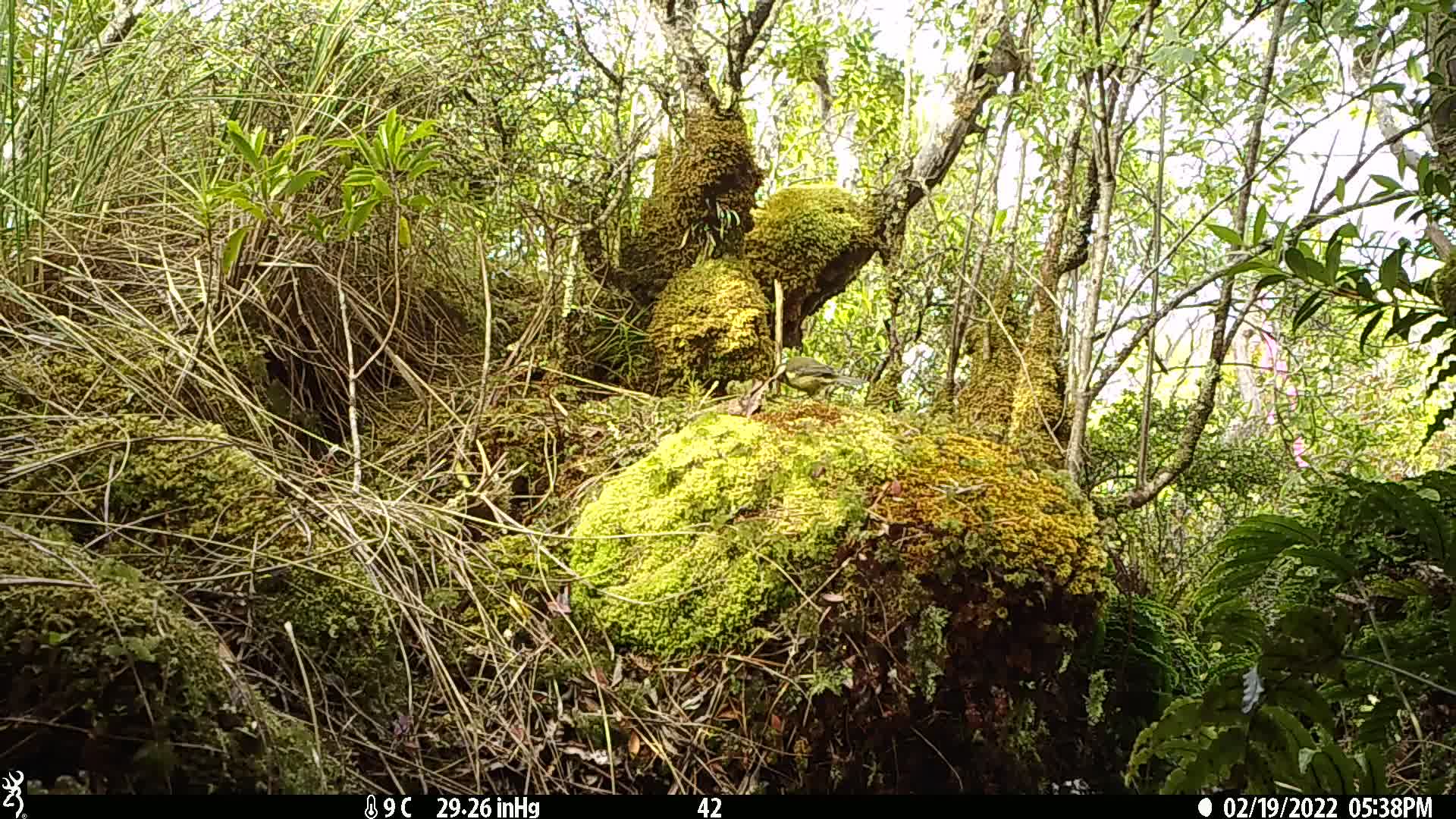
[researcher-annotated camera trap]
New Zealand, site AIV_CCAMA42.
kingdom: Animalia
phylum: Chordata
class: Aves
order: Passeriformes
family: Meliphagidae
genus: Anthornis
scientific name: Anthornis melanura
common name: new zealand bellbird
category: bellbird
Bellbird (new zealand bellbird) (Anthornis melanura).